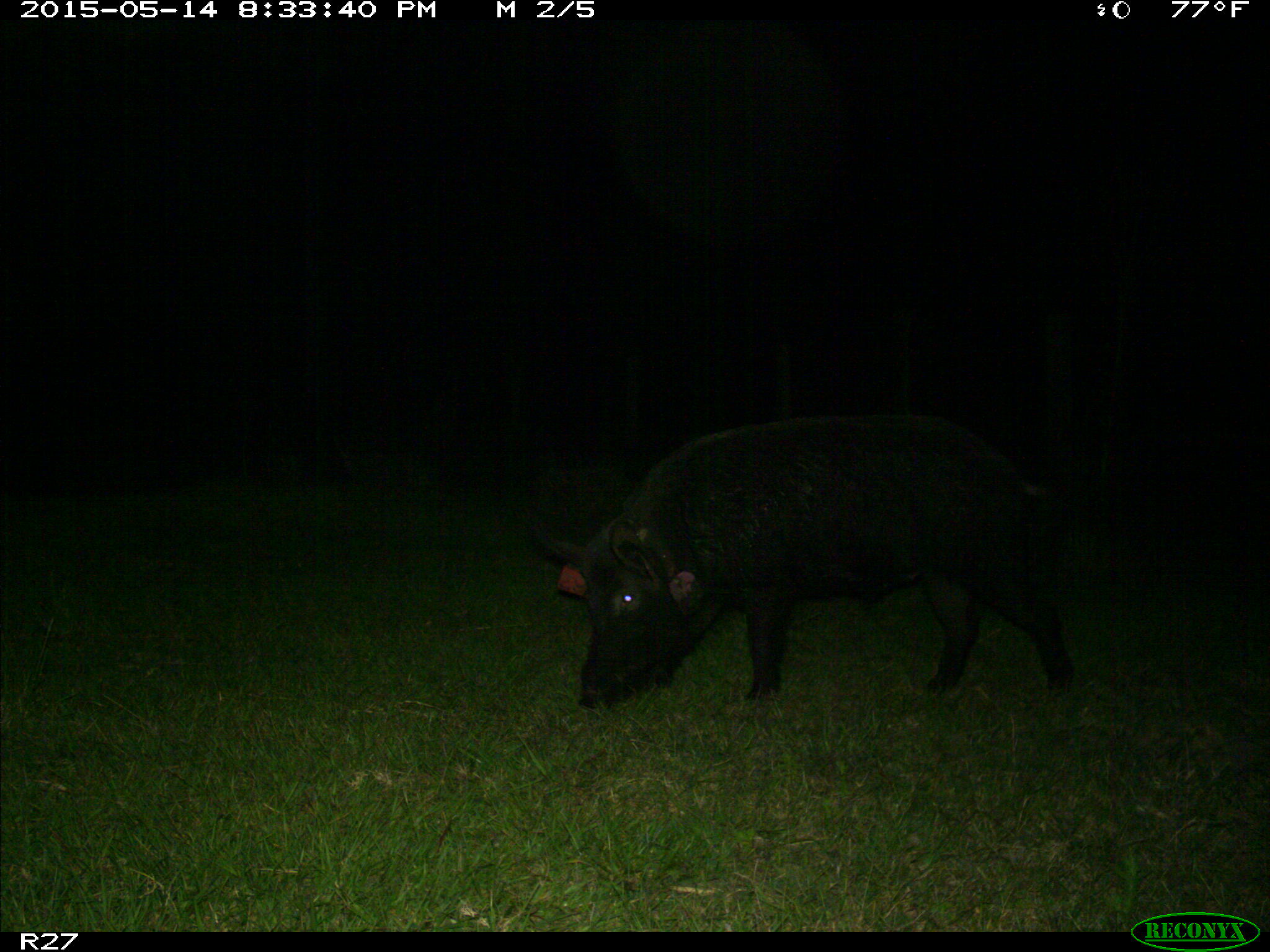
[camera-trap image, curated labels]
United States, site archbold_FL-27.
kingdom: Animalia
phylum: Chordata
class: Mammalia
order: Artiodactyla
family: Suidae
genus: Sus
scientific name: Sus scrofa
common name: wild boar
Sus scrofa (wild boar).